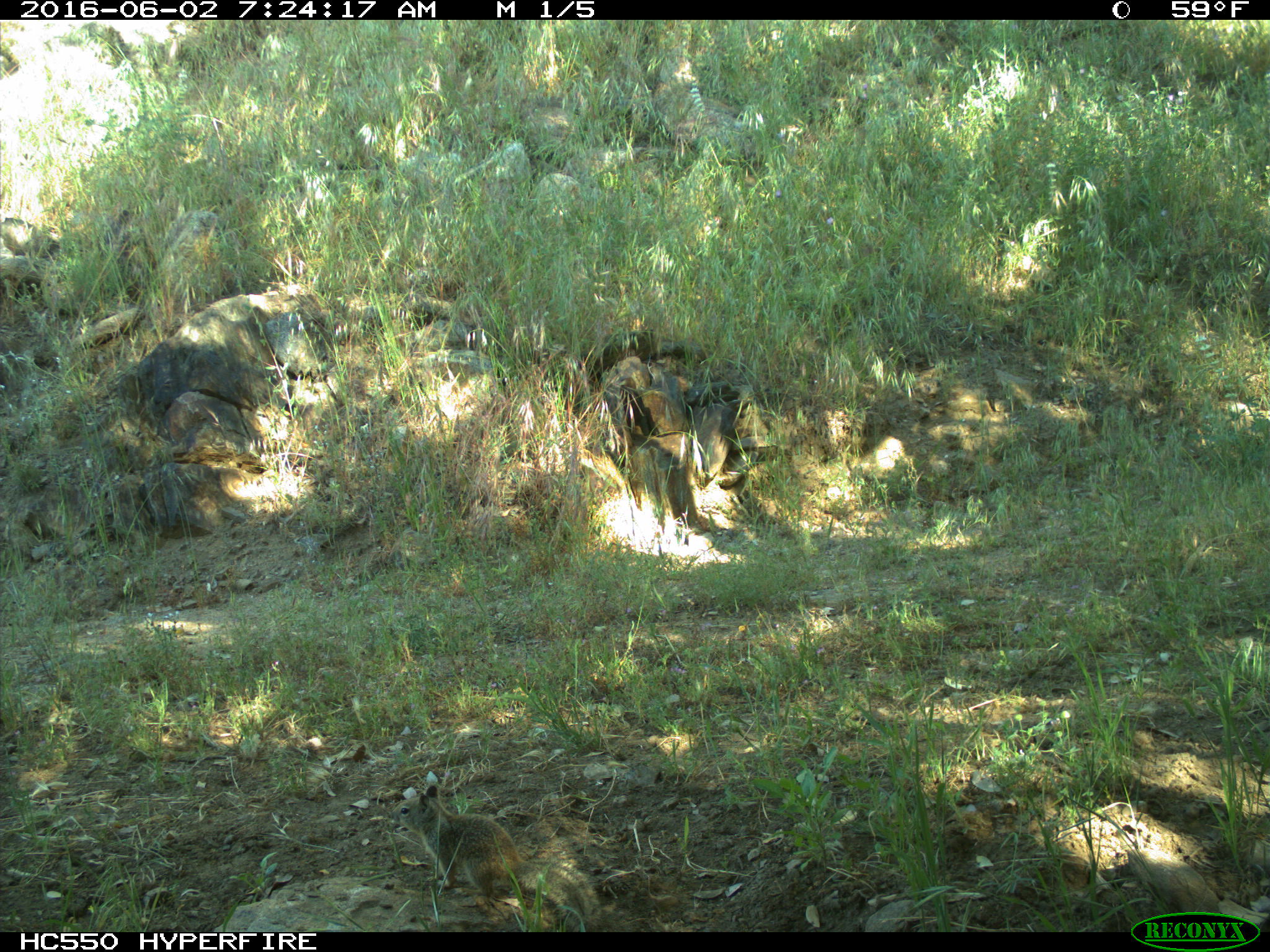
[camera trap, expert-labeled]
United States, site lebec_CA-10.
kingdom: Animalia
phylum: Chordata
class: Mammalia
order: Rodentia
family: Sciuridae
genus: Otospermophilus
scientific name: Otospermophilus beecheyi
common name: california ground squirrel